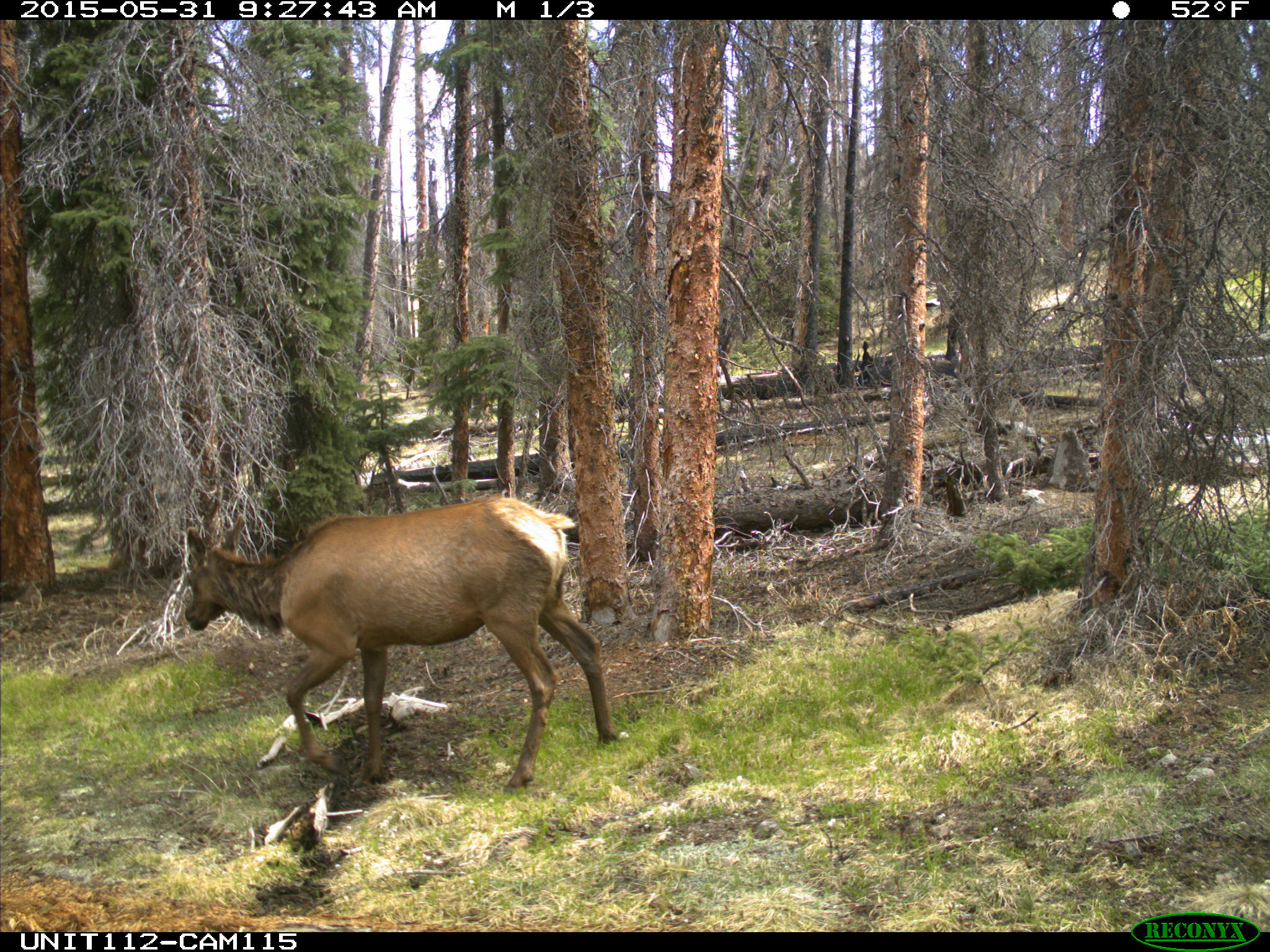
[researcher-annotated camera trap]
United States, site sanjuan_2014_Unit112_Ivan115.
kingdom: Animalia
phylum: Chordata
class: Mammalia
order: Artiodactyla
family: Cervidae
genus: Cervus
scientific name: Cervus elaphus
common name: red deer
Cervus elaphus (red deer).